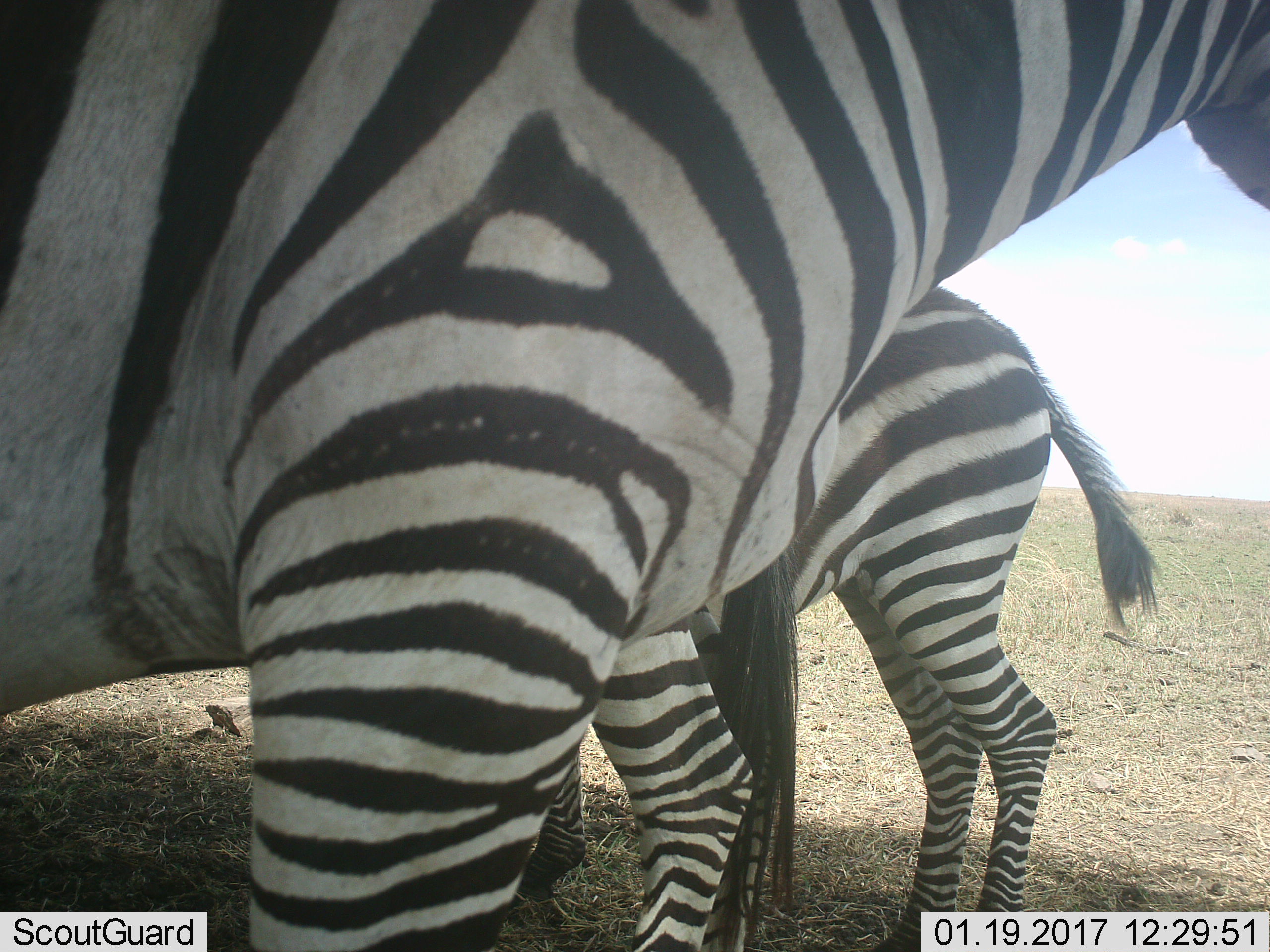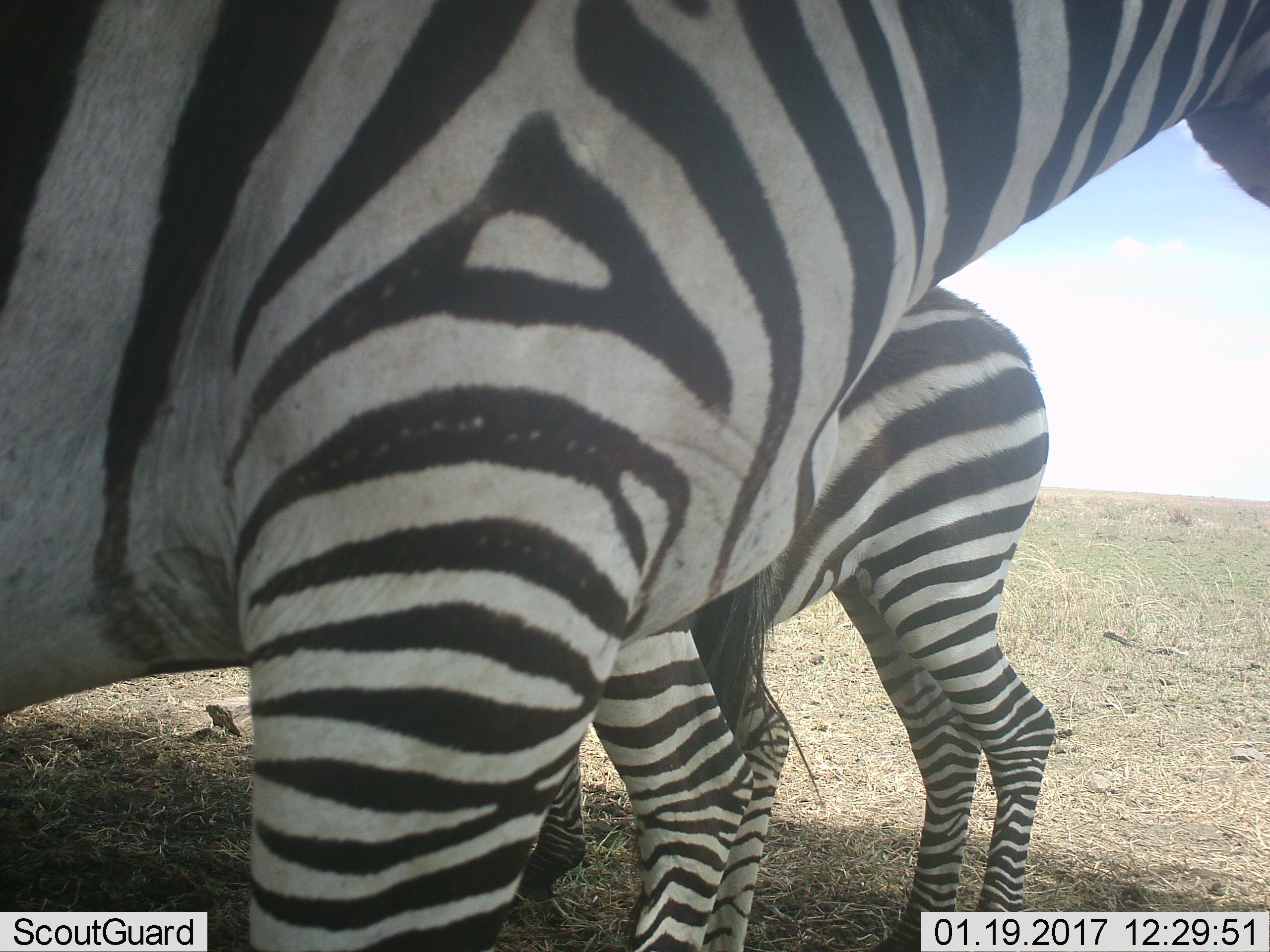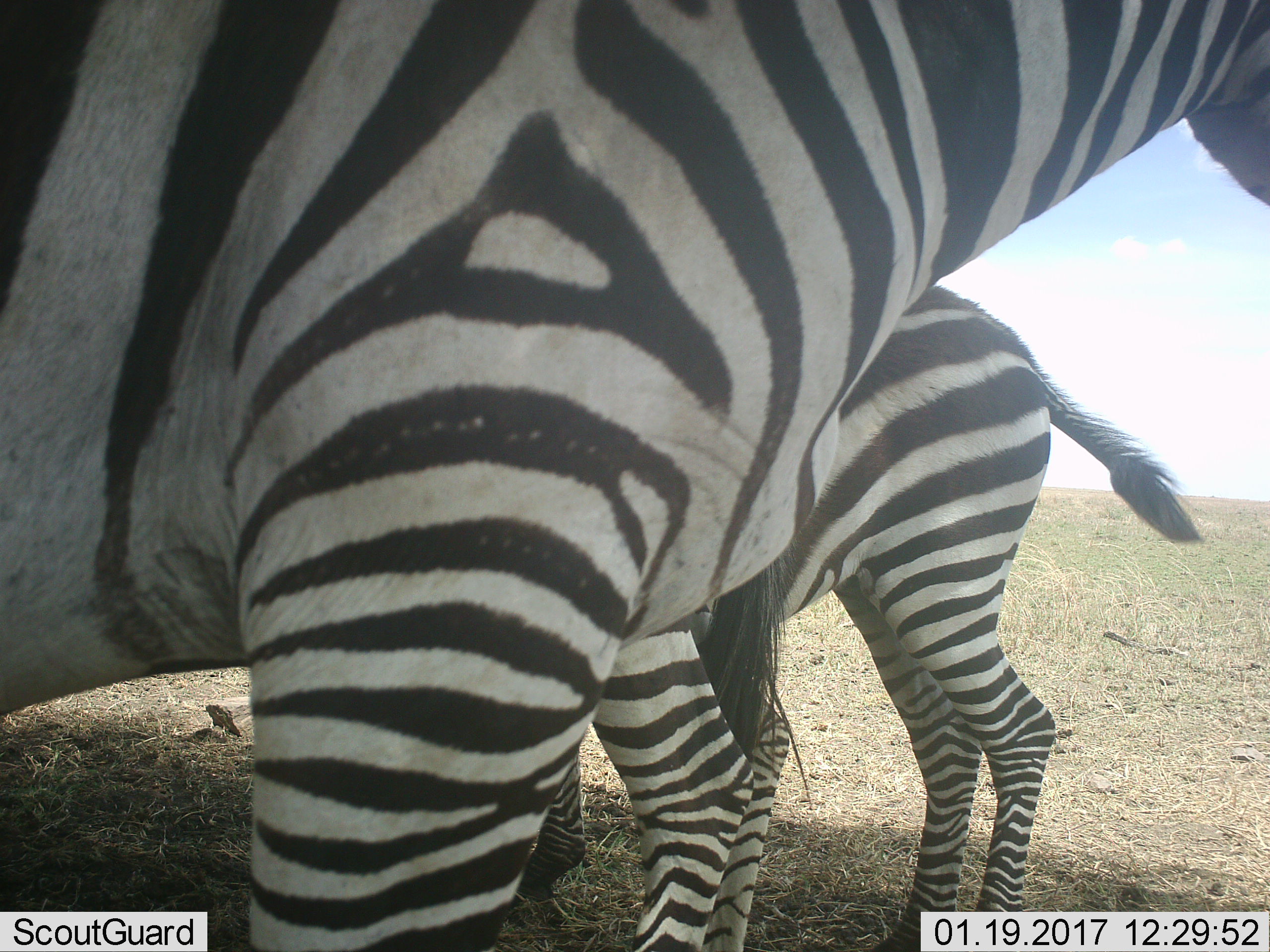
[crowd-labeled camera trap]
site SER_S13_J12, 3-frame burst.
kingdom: Animalia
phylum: Chordata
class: Mammalia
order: Perissodactyla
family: Equidae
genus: Equus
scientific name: Equus quagga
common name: plains zebra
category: zebraplains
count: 3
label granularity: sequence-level